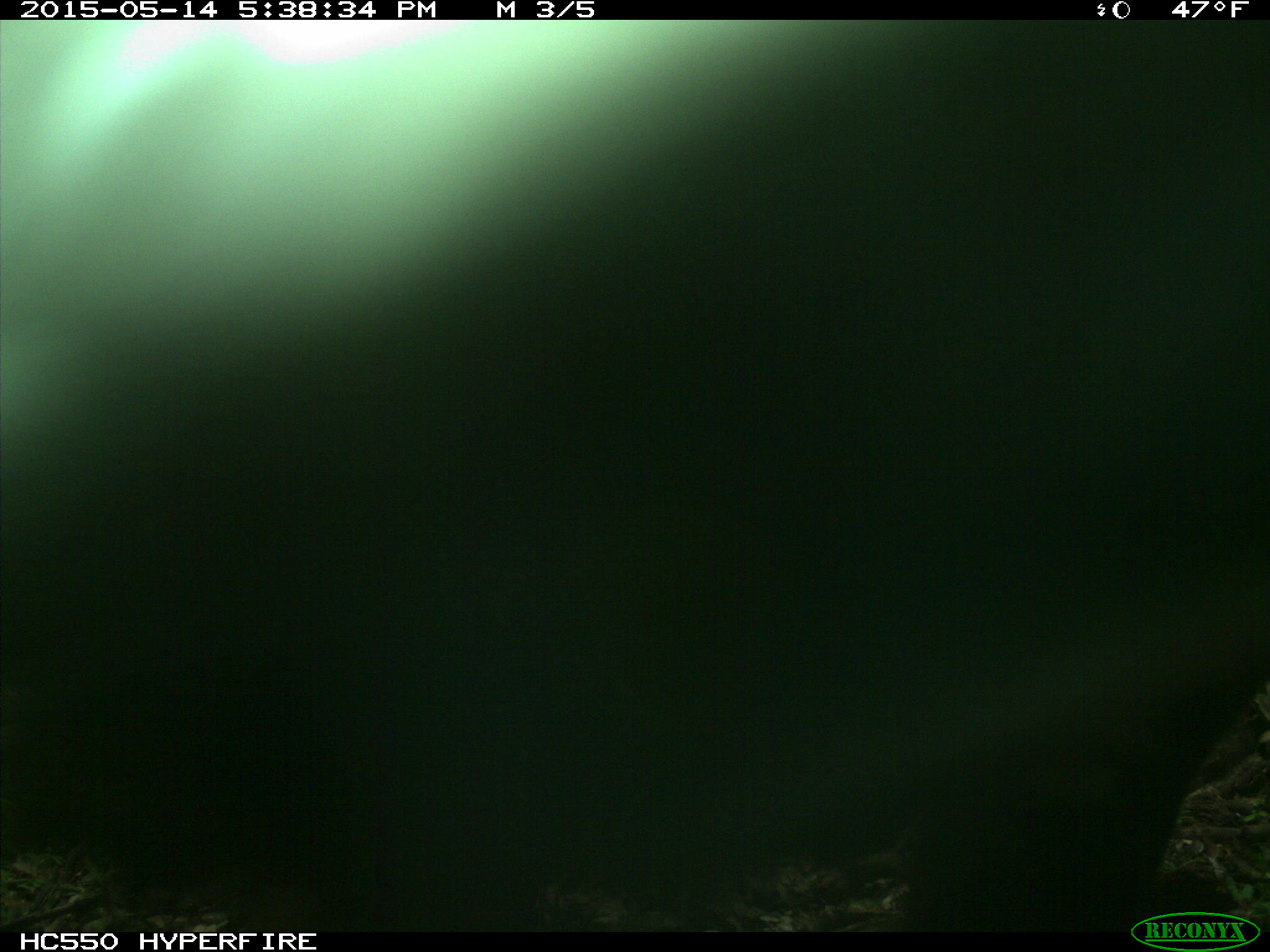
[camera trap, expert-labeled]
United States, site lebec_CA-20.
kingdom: Animalia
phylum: Chordata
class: Mammalia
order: Artiodactyla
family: Bovidae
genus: Bos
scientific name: Bos taurus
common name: domestic cow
Bos taurus (domestic cow).